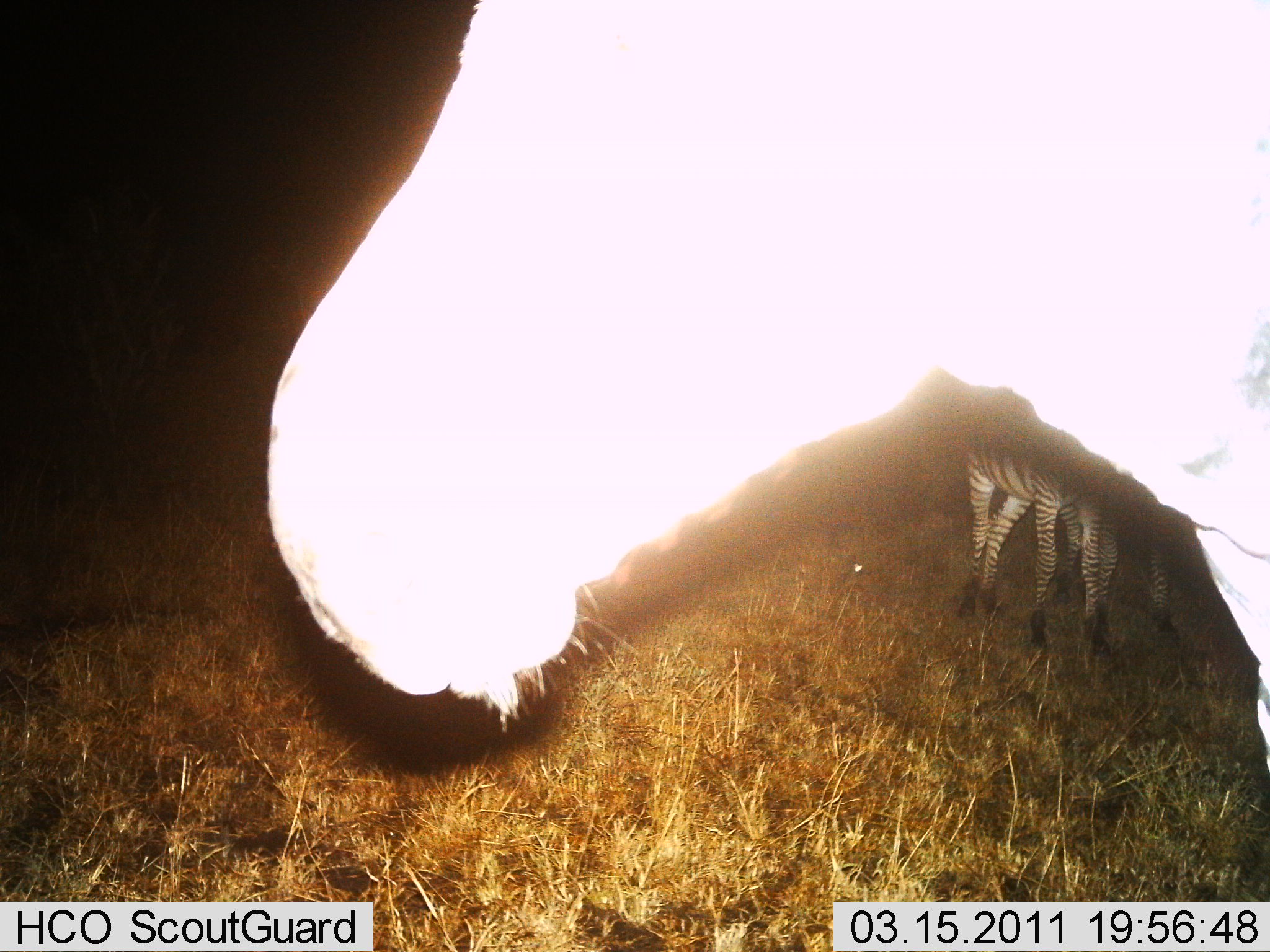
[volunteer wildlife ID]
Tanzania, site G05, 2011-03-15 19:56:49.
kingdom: Animalia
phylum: Chordata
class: Mammalia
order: Perissodactyla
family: Equidae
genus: Equus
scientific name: Equus quagga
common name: plains zebra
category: zebra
Zebra (plains zebra) (Equus quagga), count 3. Behavior (volunteer vote fractions): standing 91%, resting 0%, moving 9%, interacting 0%. Young present (vote fraction): 0%. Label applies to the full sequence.